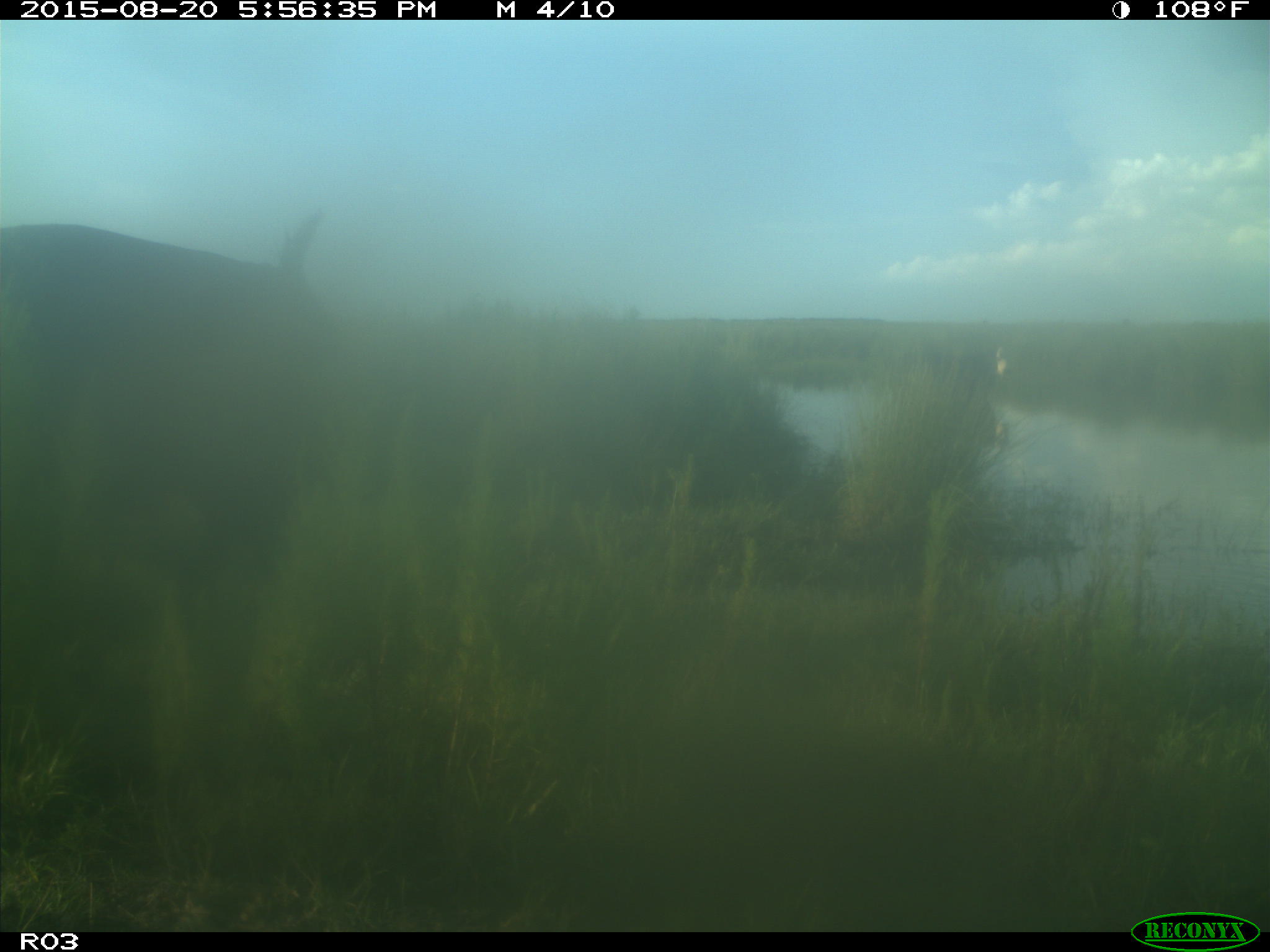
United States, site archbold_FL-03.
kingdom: Animalia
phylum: Chordata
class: Mammalia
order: Artiodactyla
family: Bovidae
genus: Bos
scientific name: Bos taurus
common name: domestic cow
Bos taurus (domestic cow).